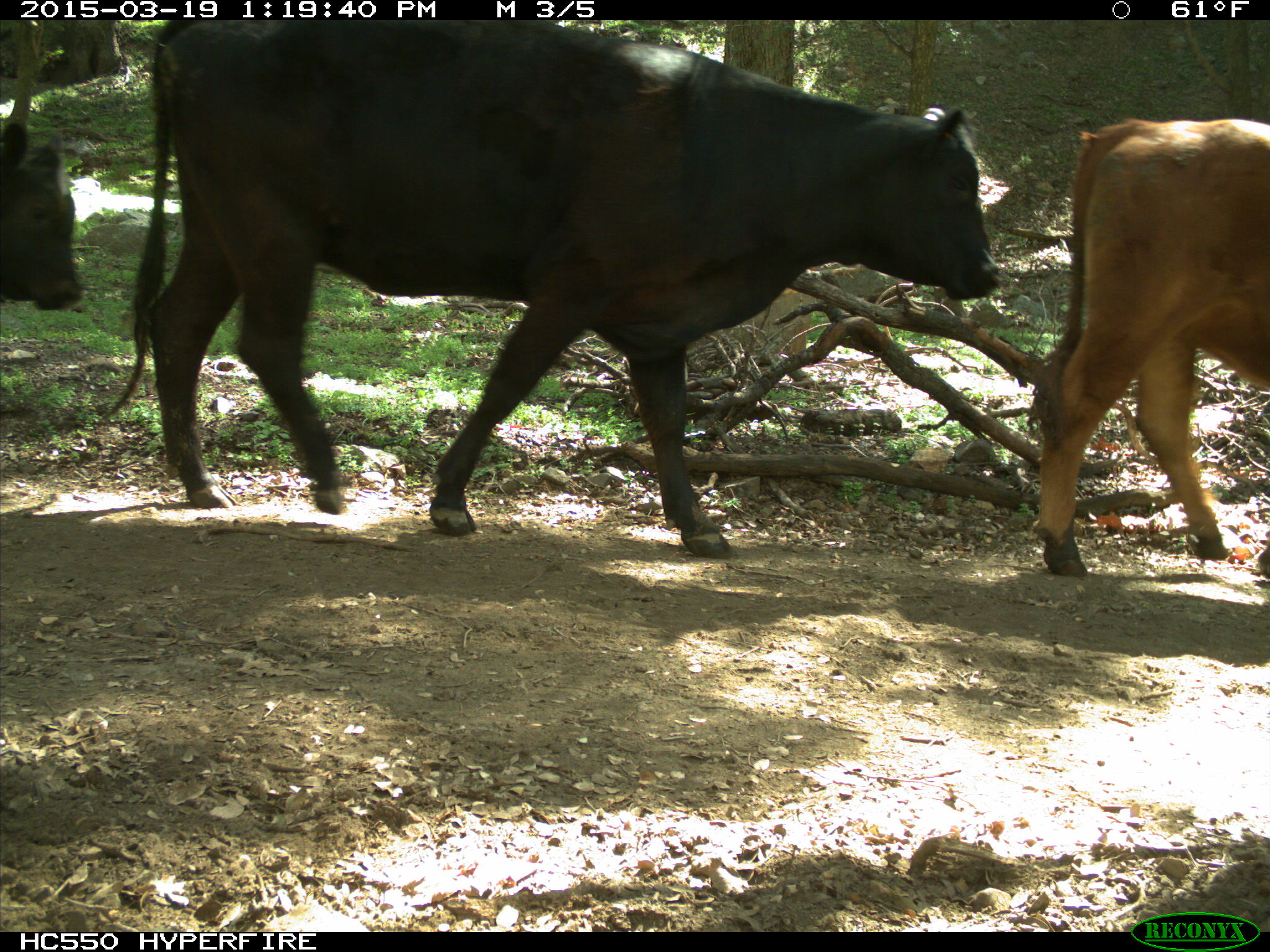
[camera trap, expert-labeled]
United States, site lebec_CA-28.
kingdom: Animalia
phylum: Chordata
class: Mammalia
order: Artiodactyla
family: Bovidae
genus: Bos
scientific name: Bos taurus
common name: domestic cow